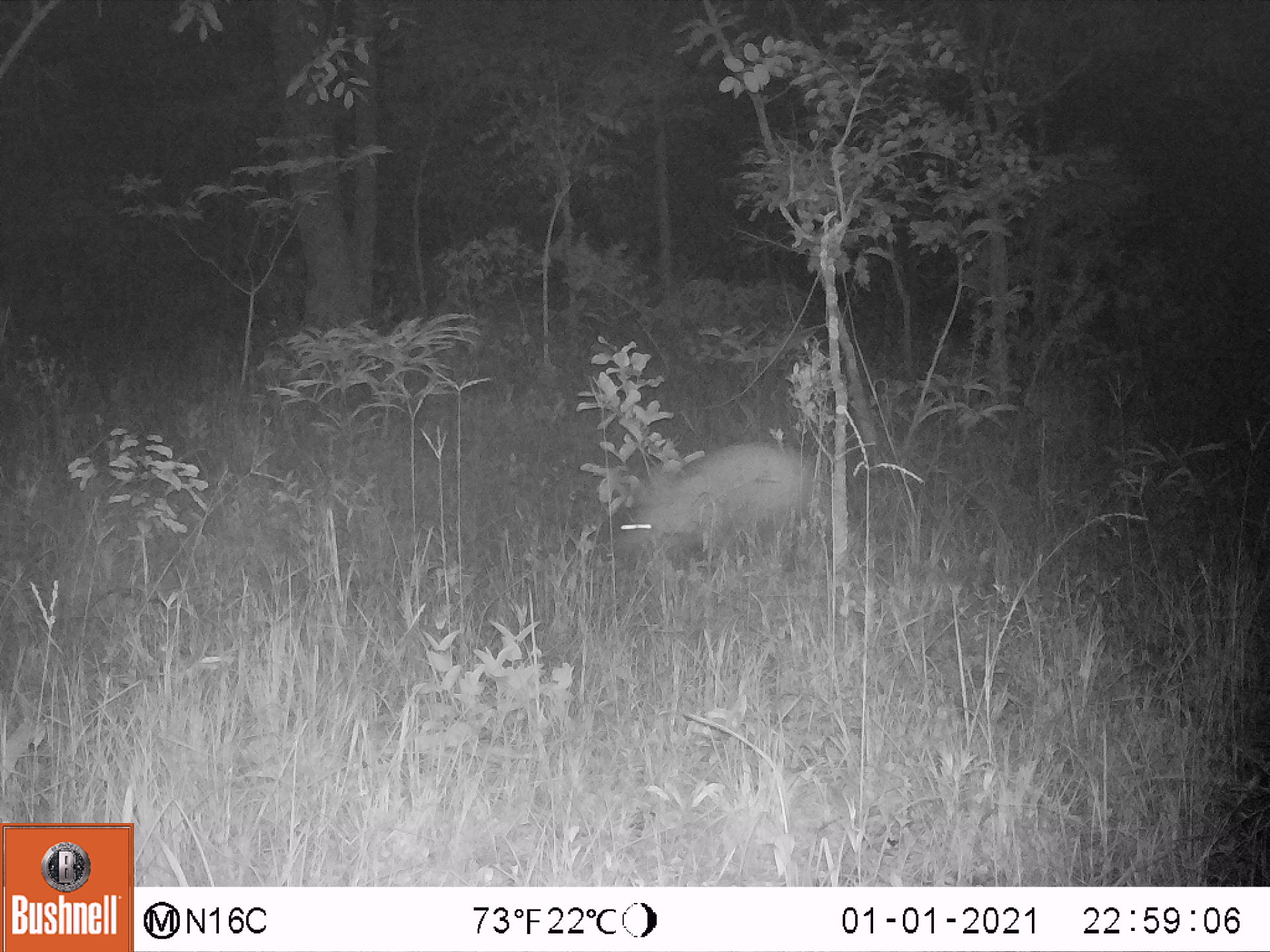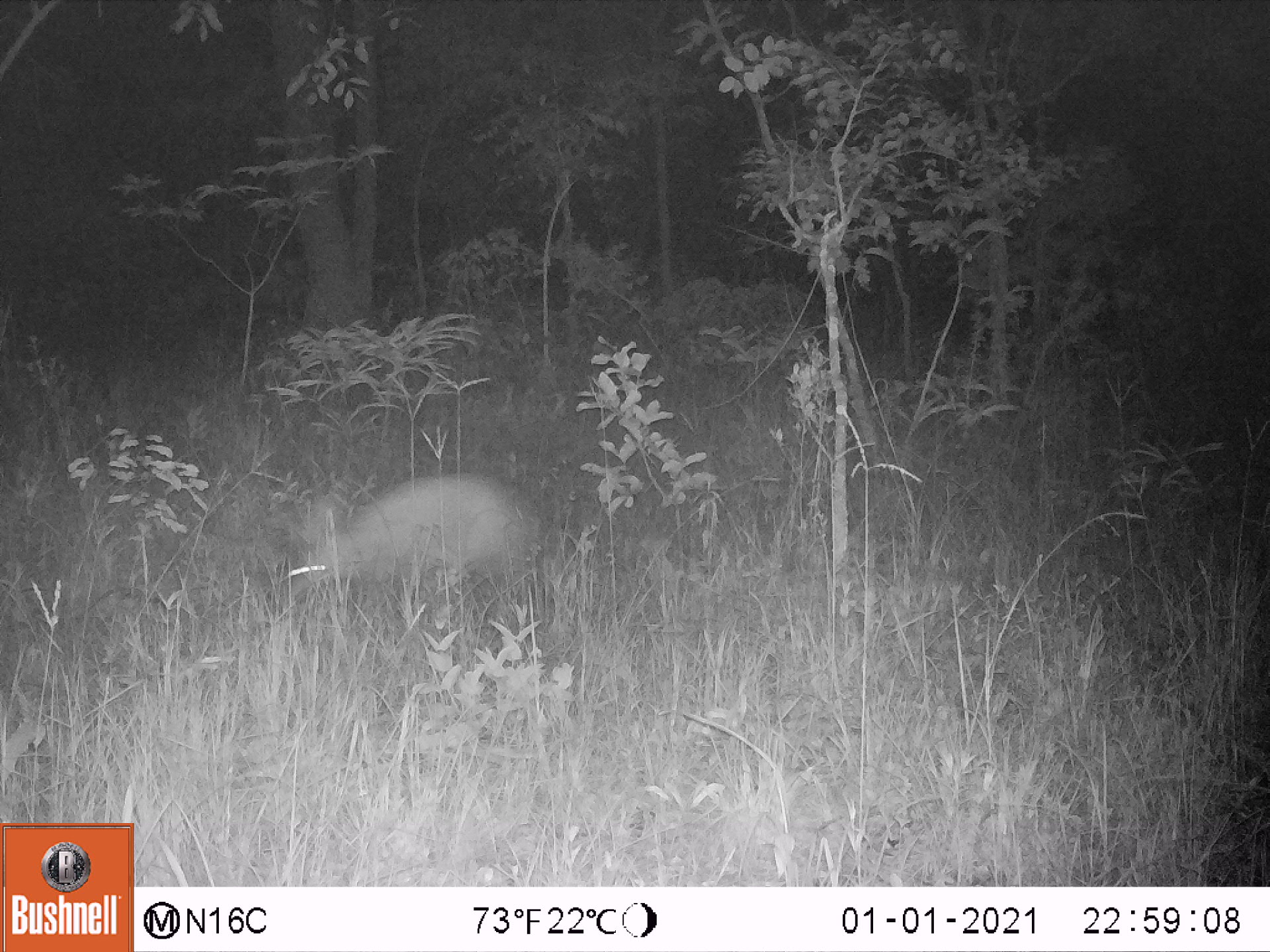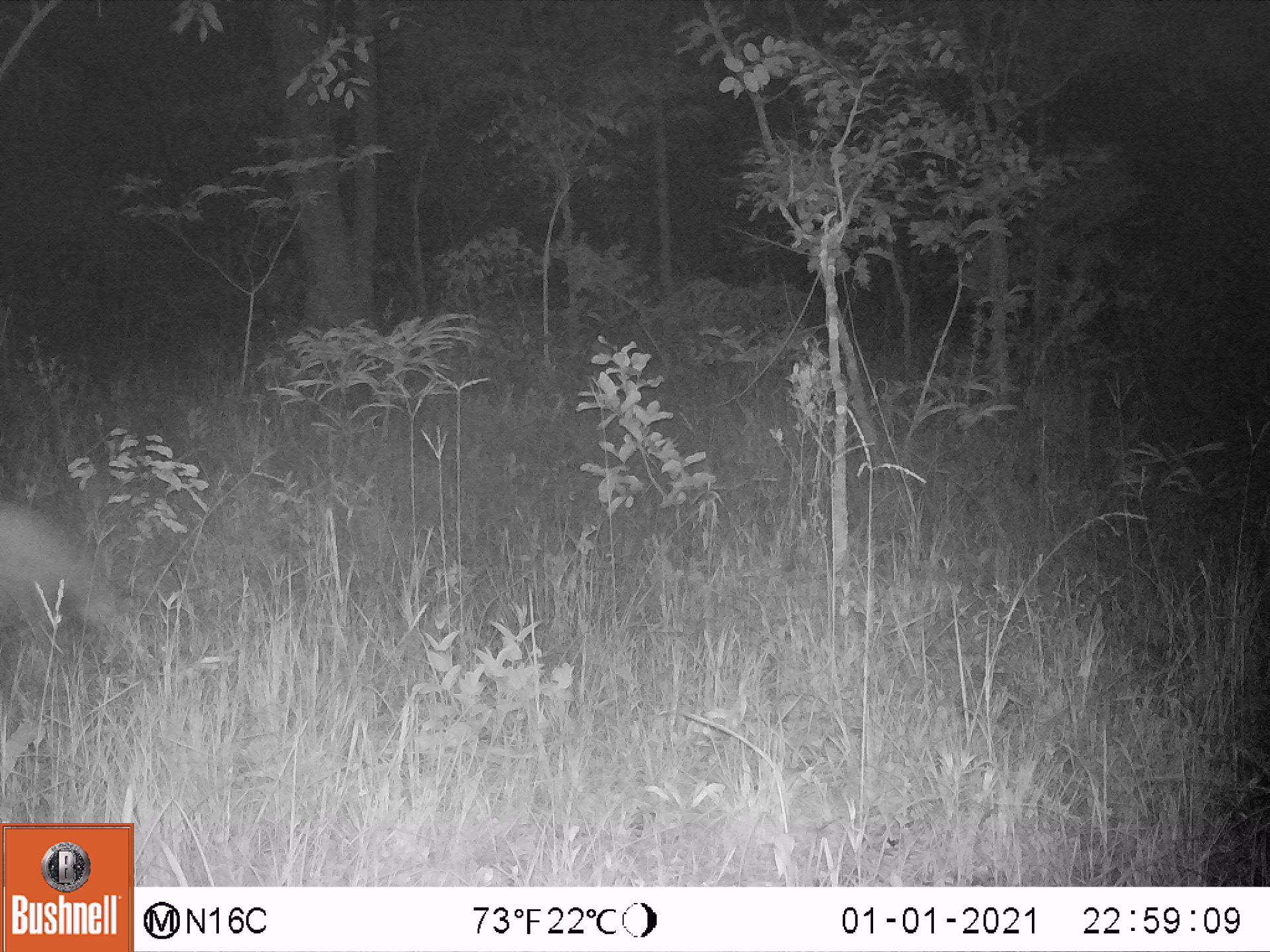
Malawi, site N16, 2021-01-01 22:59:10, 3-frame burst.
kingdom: Animalia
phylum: Chordata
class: Mammalia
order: Tubulidentata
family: Orycteropodidae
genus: Orycteropus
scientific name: Orycteropus afer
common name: aardvark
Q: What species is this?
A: Aardvark (Orycteropus afer).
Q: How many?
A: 1.